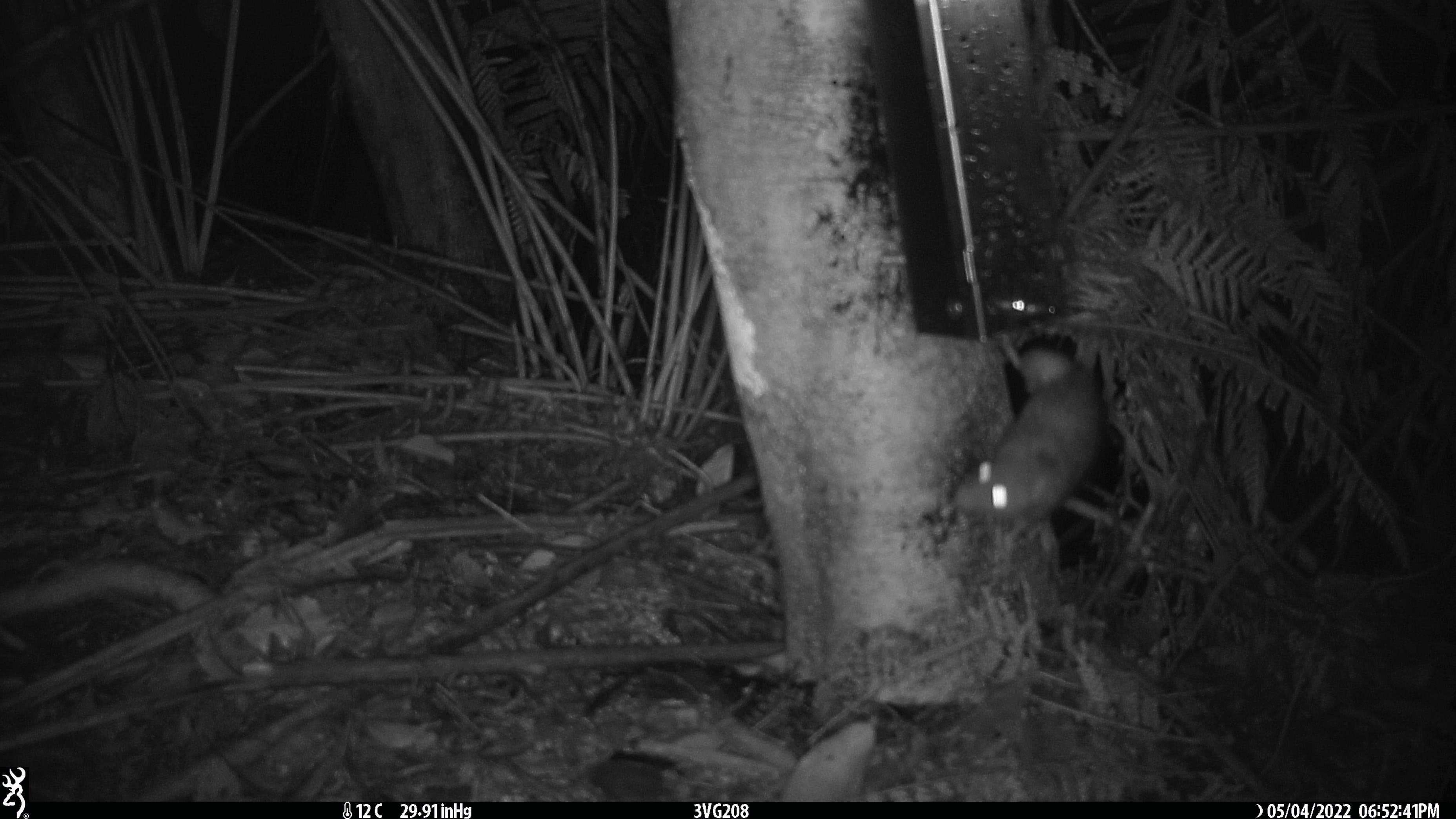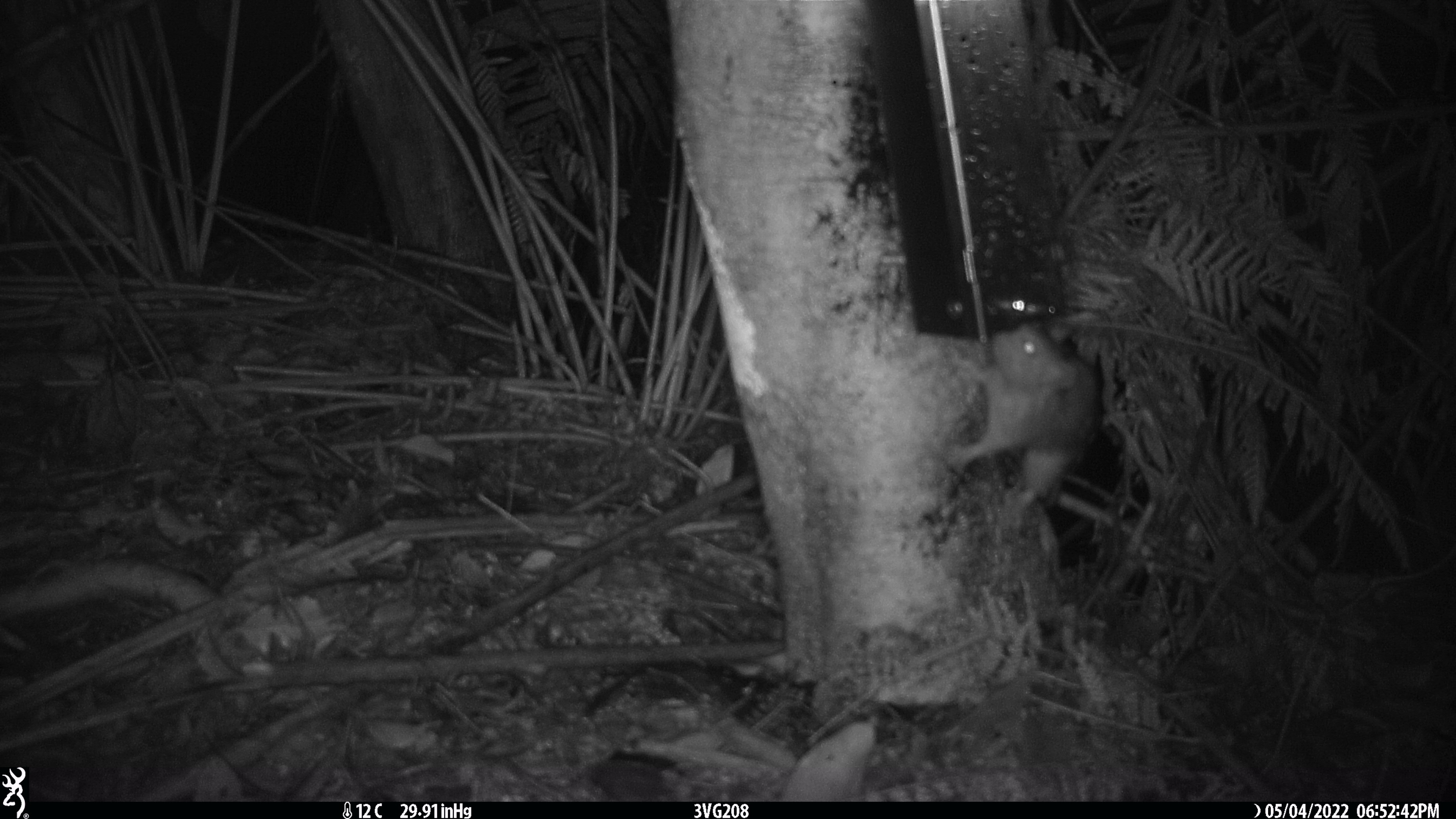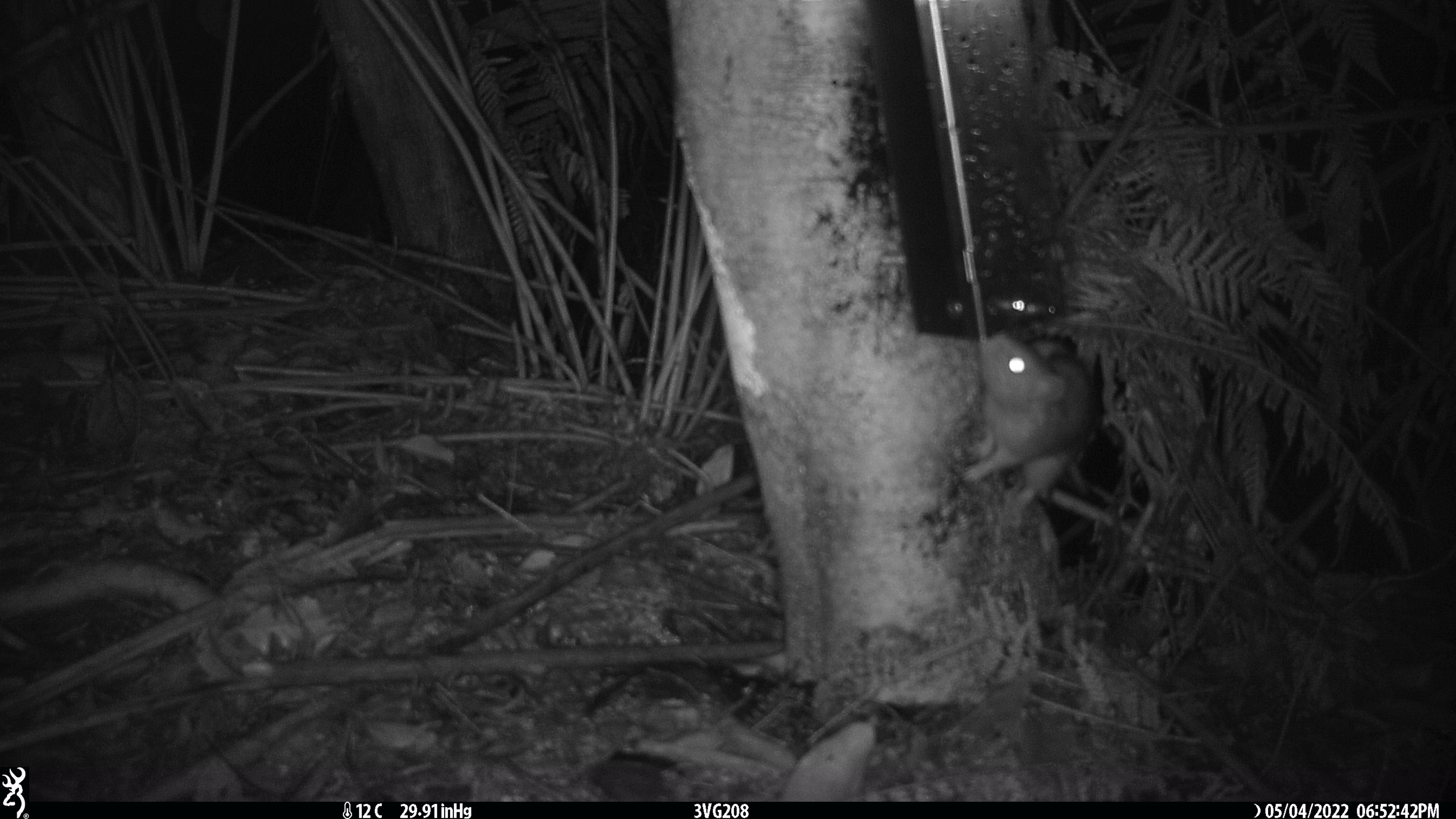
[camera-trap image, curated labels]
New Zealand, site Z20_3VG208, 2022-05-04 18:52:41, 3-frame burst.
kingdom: Animalia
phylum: Chordata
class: Mammalia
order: Rodentia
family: Muridae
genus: Rattus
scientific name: Rattus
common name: rat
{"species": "rat (Rattus)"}